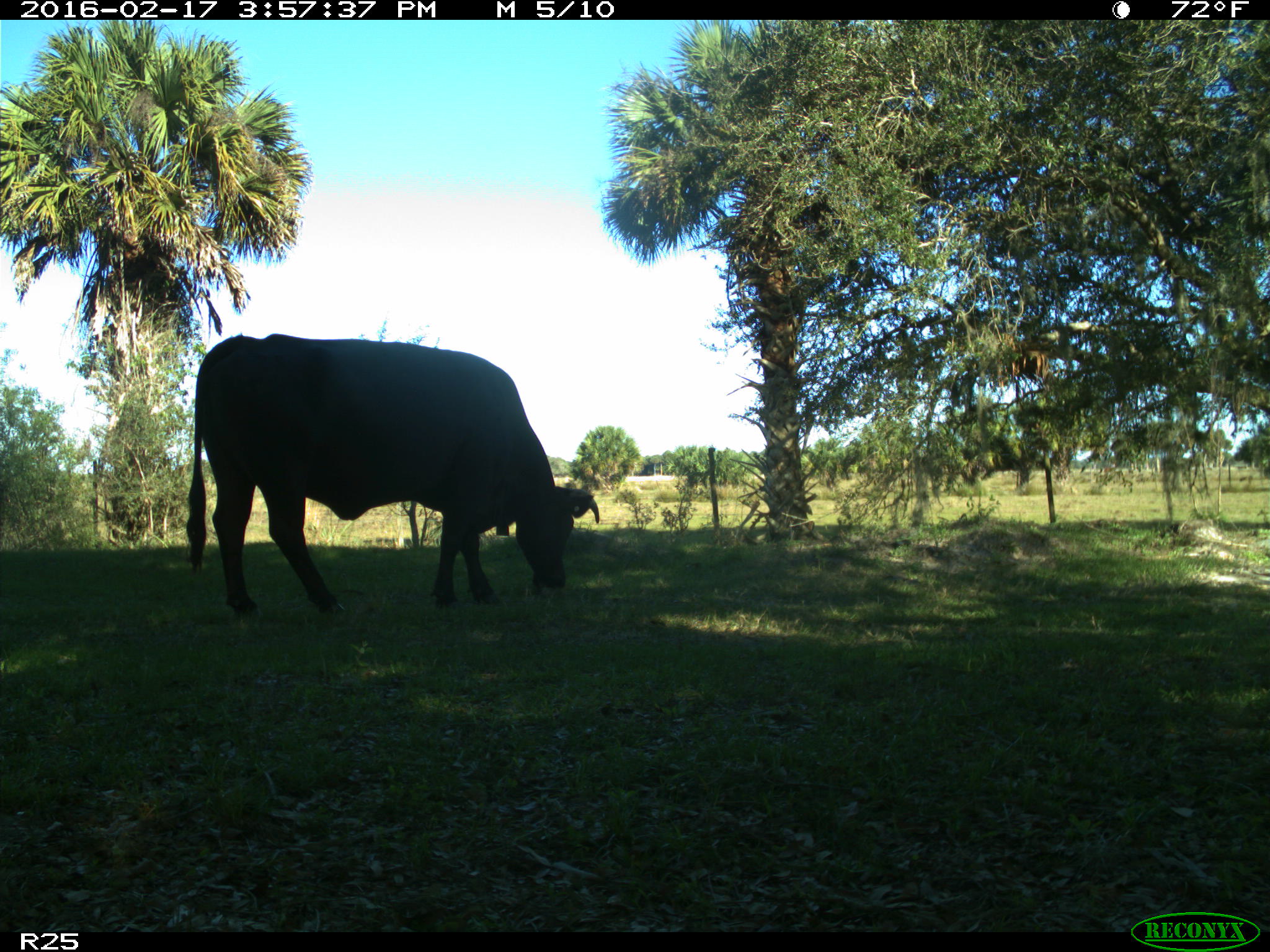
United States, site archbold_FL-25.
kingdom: Animalia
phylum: Chordata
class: Mammalia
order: Artiodactyla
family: Bovidae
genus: Bos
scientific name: Bos taurus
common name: domestic cow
Bos taurus (domestic cow).